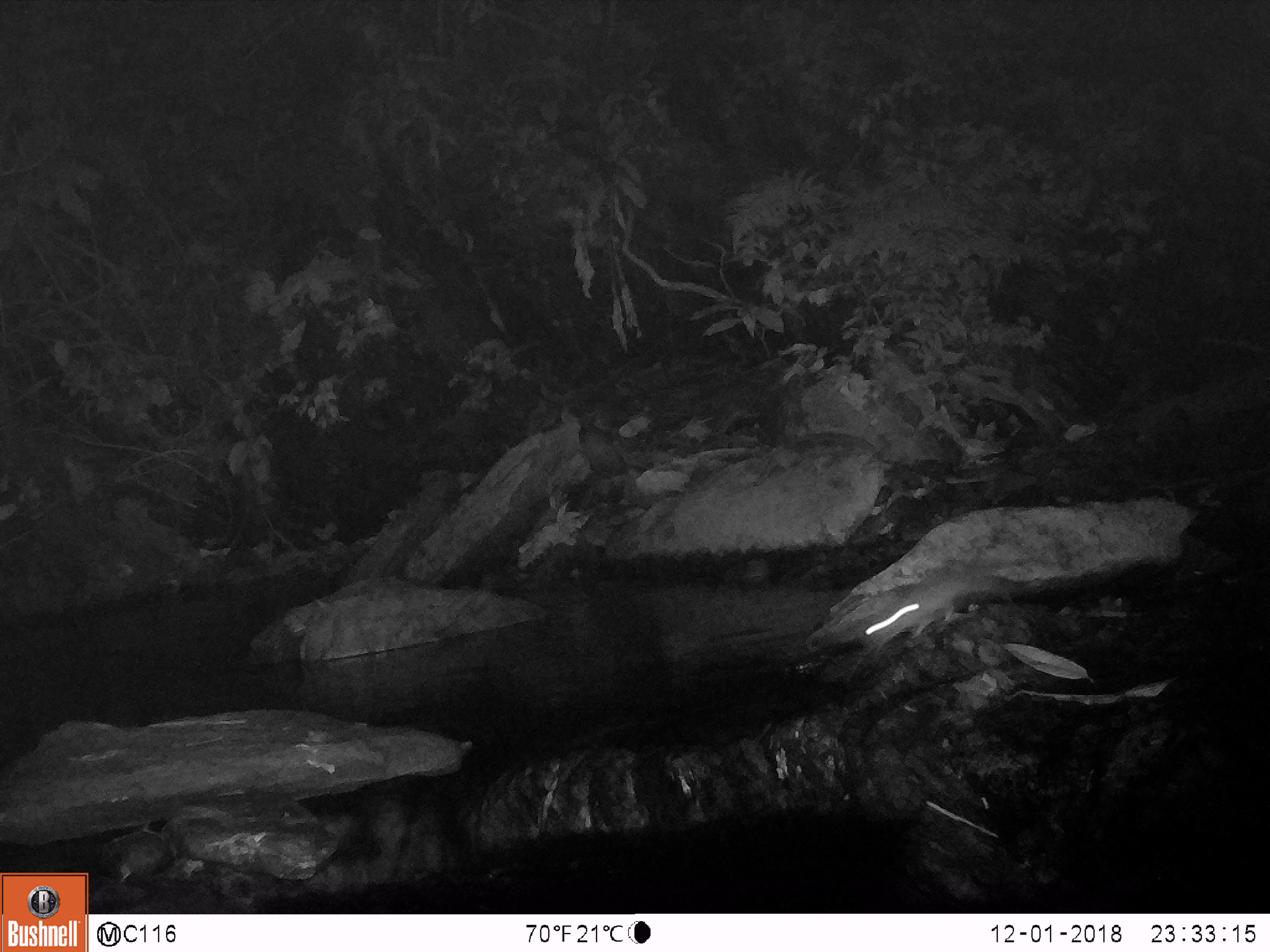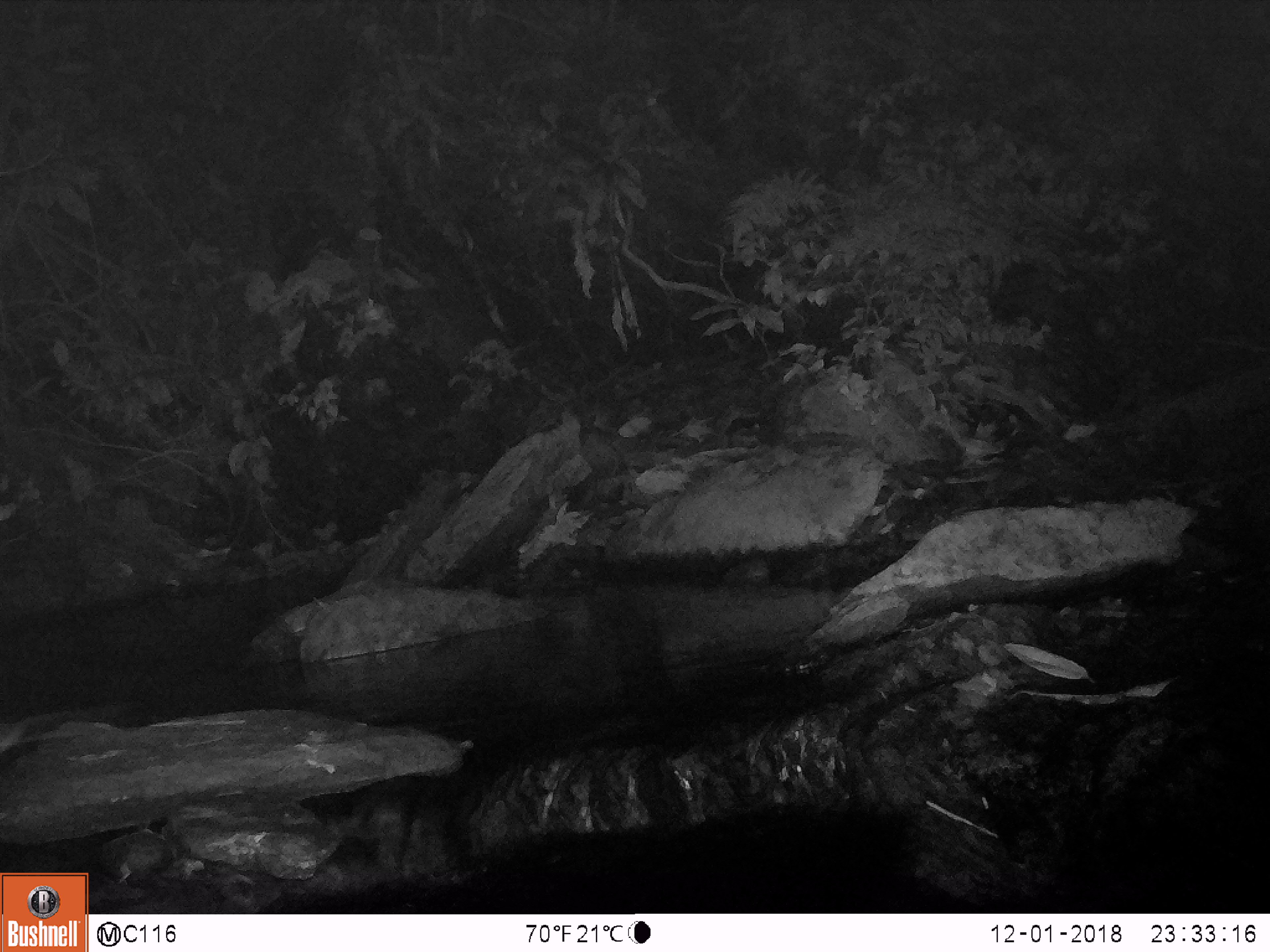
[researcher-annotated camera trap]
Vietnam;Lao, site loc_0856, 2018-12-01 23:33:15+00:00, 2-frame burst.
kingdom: Animalia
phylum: Chordata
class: Mammalia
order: Rodentia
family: Muridae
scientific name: Muridae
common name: old-world mice and rats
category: unidentified murid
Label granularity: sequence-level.